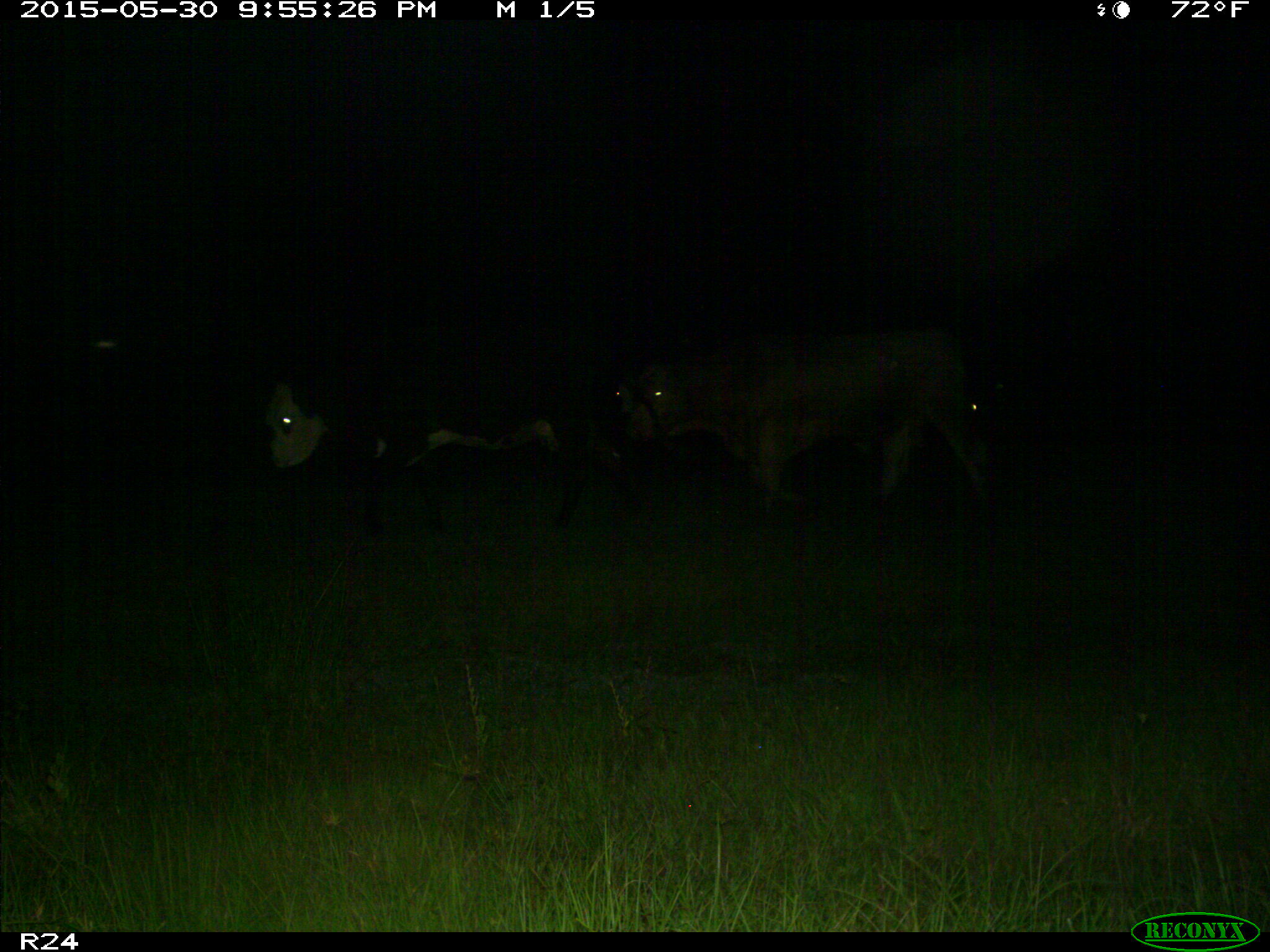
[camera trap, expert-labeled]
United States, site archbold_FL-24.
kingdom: Animalia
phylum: Chordata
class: Mammalia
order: Artiodactyla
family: Bovidae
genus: Bos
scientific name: Bos taurus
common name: domestic cow